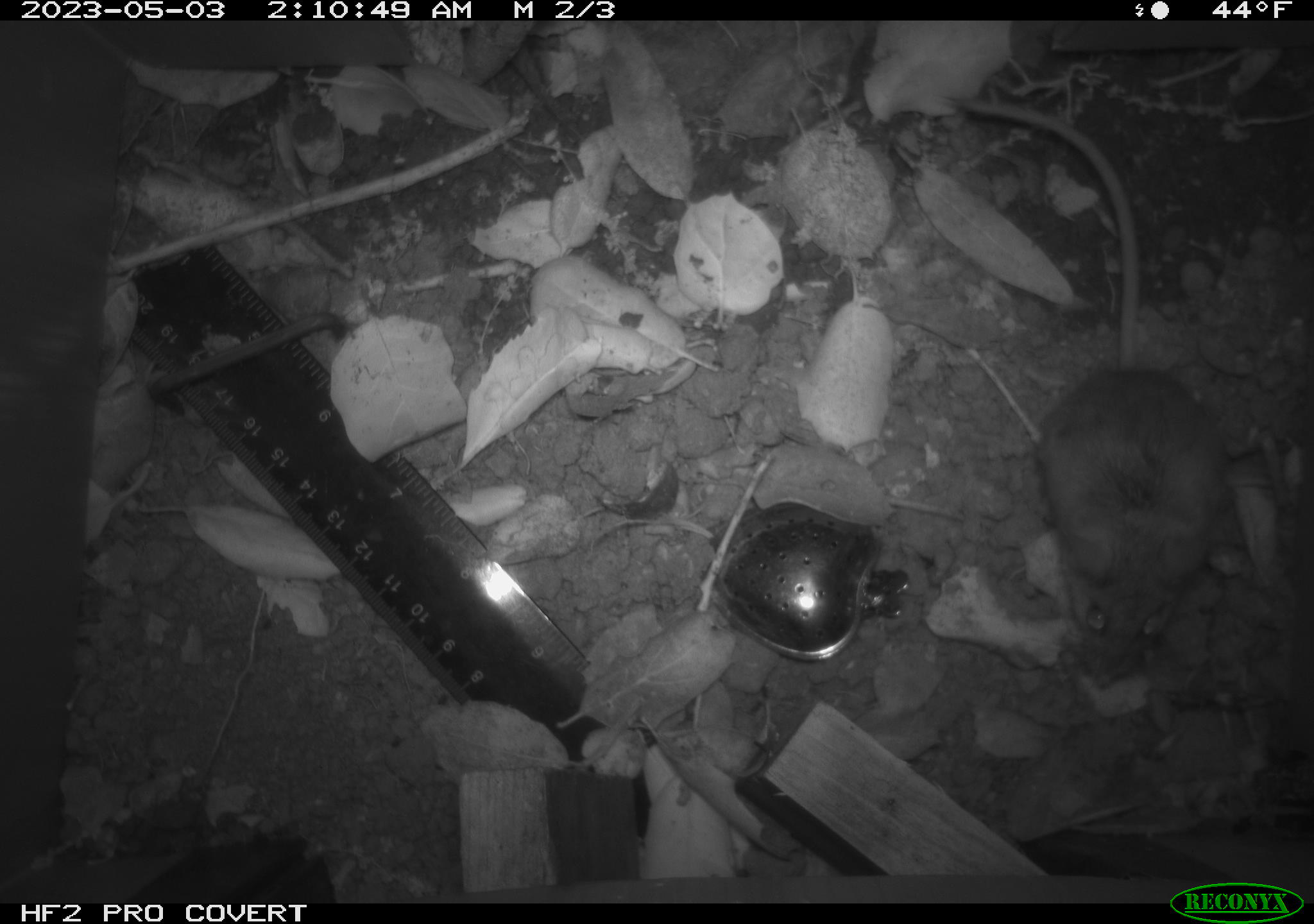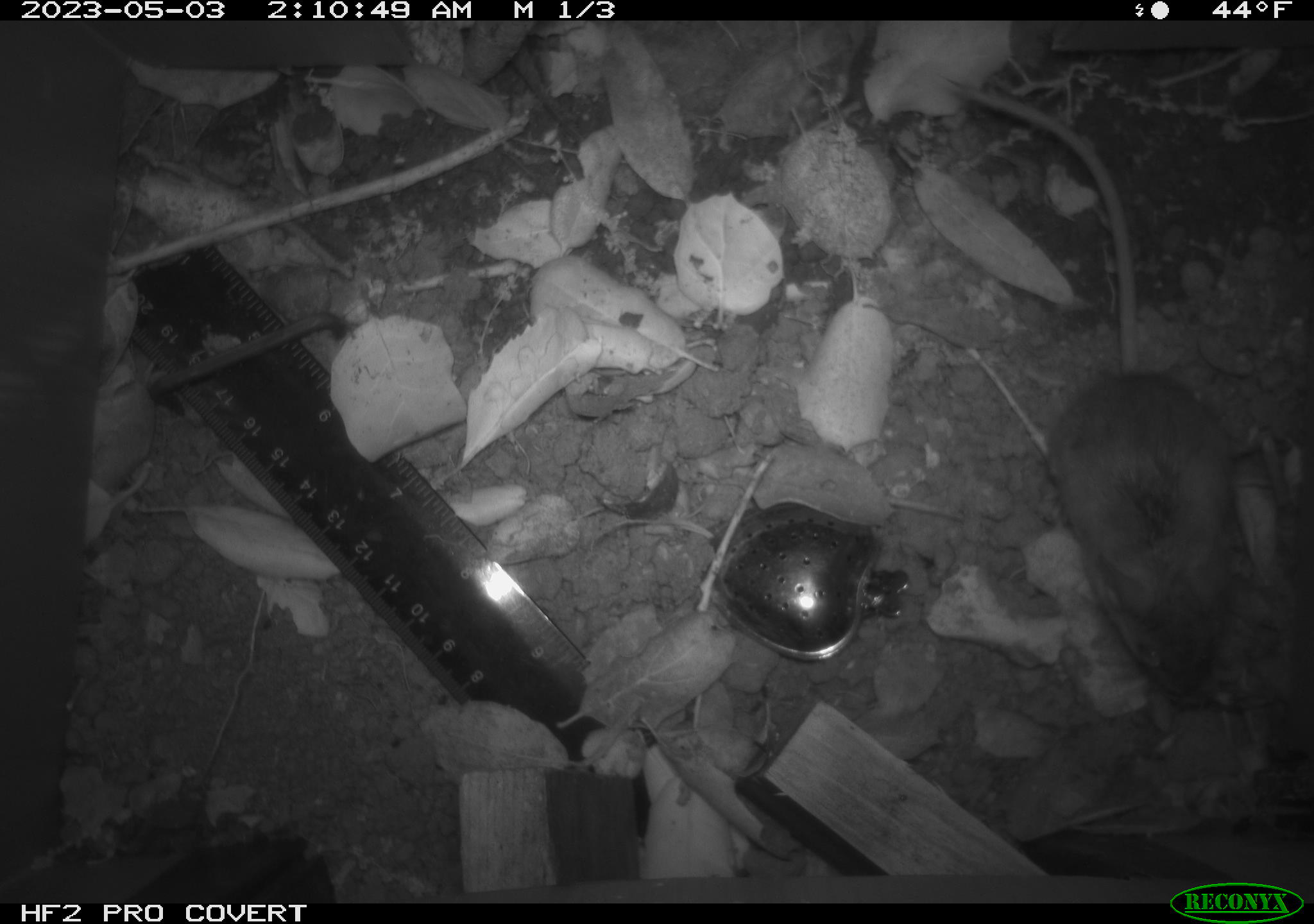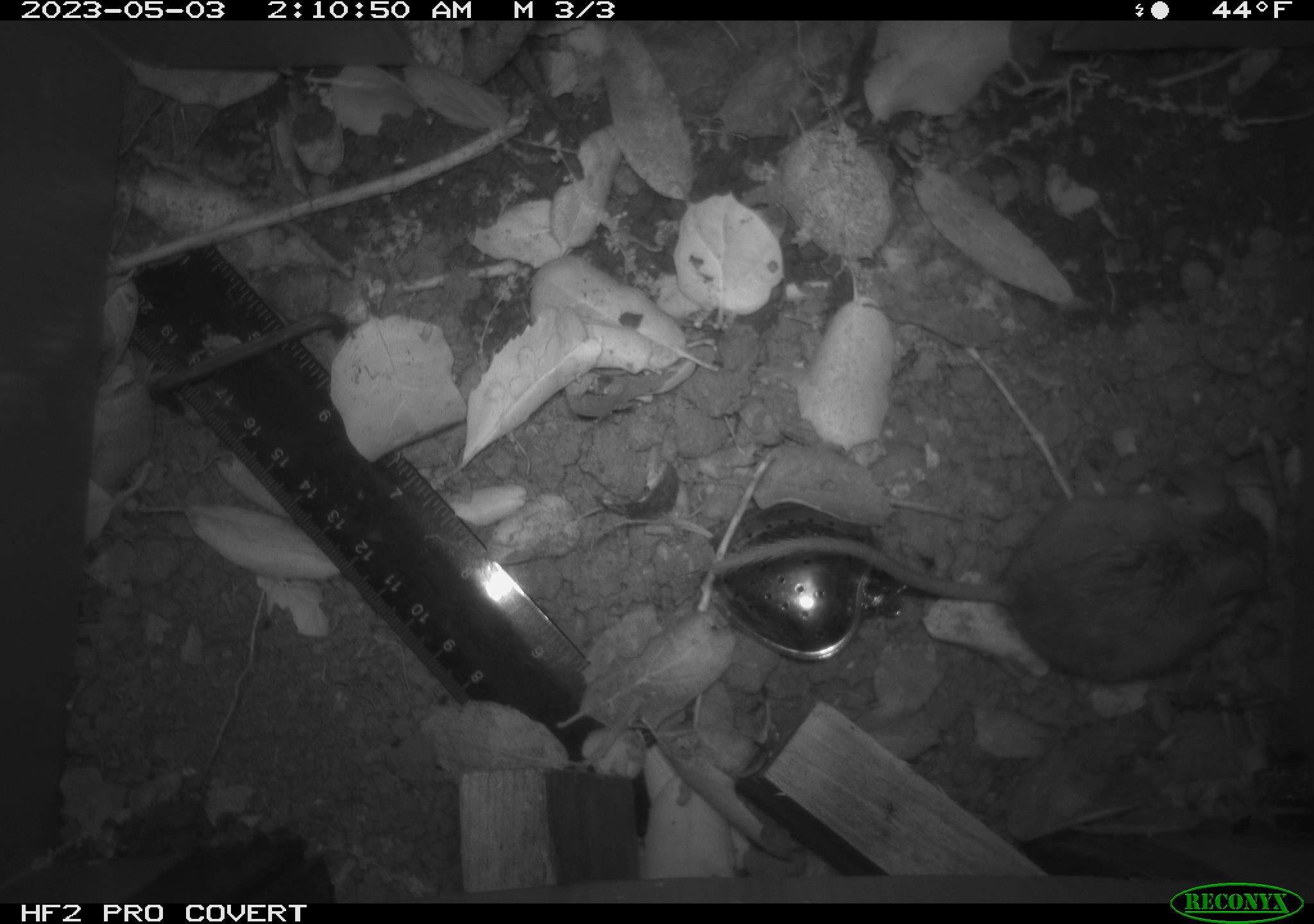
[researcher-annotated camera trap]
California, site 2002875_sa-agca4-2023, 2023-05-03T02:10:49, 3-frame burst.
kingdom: Animalia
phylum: Chordata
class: Mammalia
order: Rodentia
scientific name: Rodentia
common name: mouse species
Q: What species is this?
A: Mouse species (Rodentia).